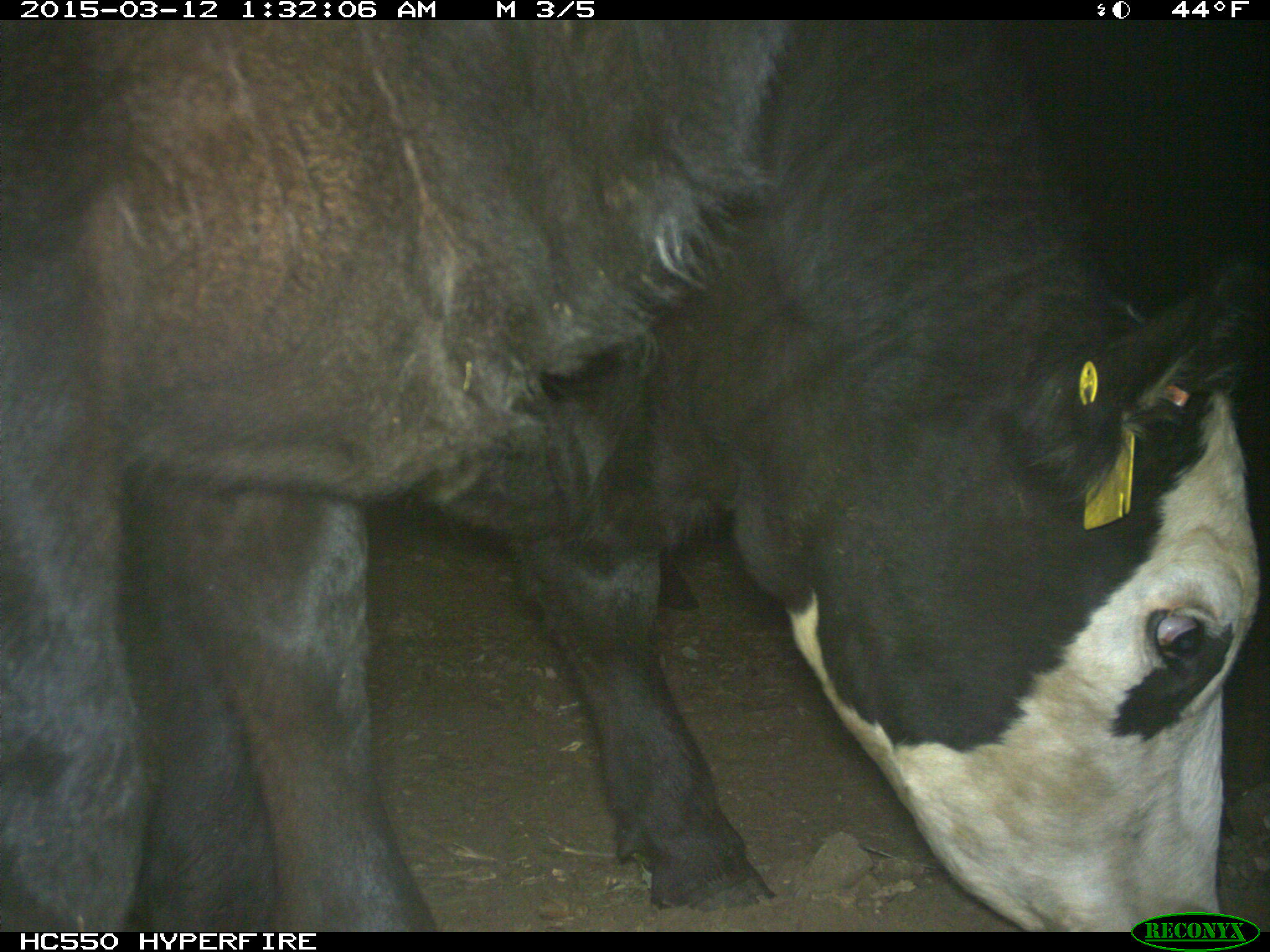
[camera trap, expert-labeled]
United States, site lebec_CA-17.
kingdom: Animalia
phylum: Chordata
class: Mammalia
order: Artiodactyla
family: Bovidae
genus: Bos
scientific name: Bos taurus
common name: domestic cow